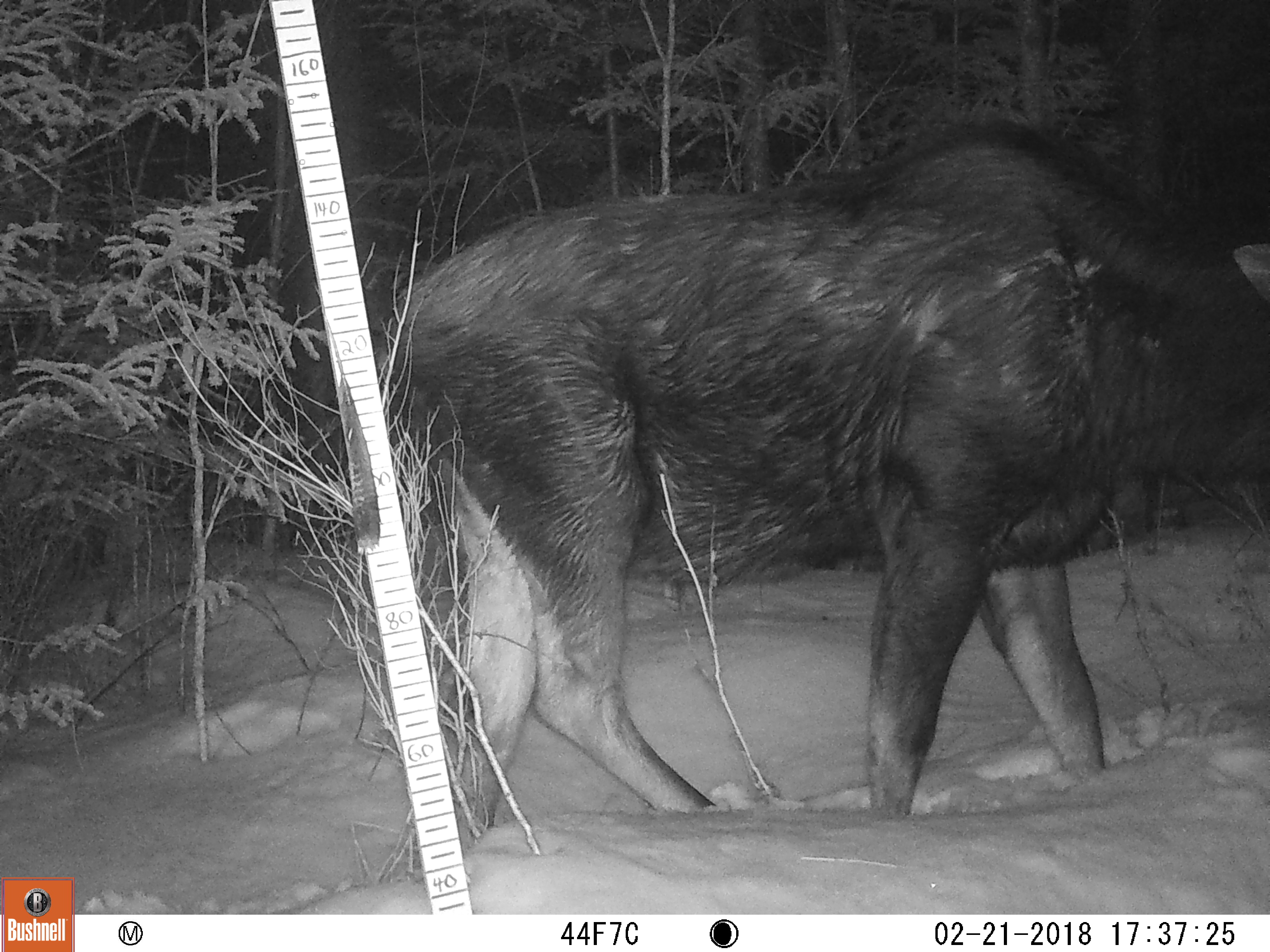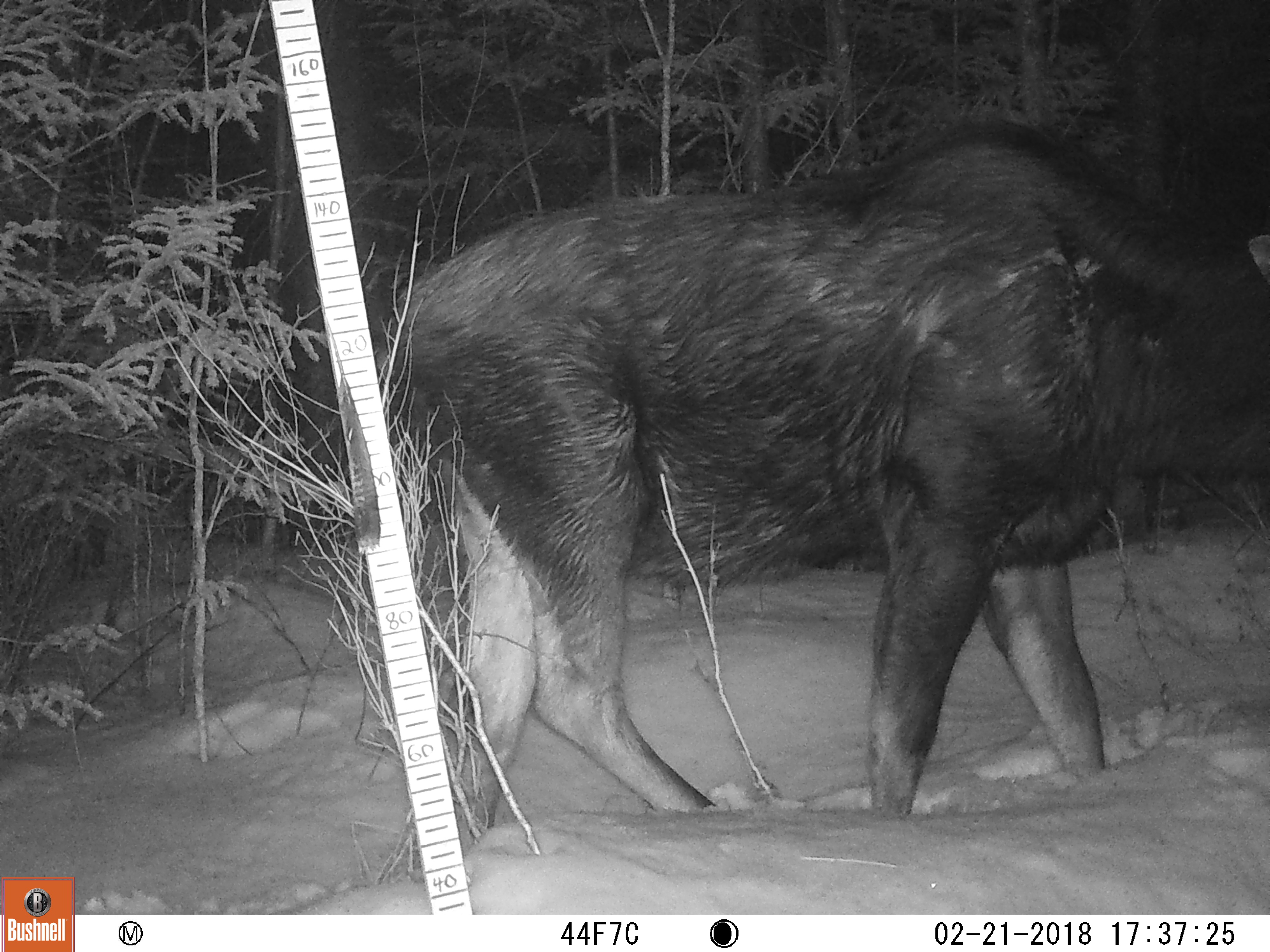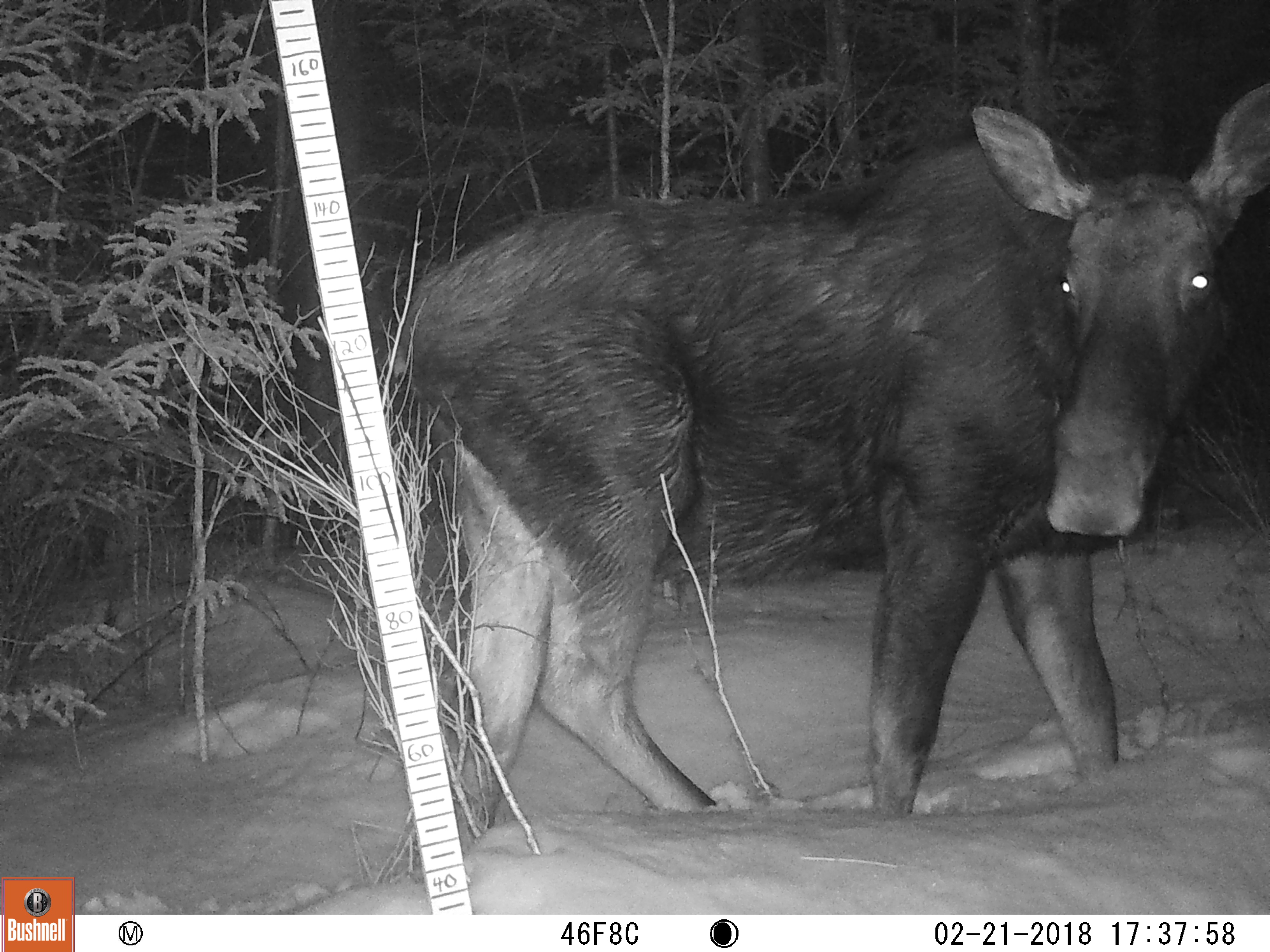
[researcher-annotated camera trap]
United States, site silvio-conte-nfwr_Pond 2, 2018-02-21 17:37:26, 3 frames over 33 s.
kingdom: Animalia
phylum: Chordata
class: Mammalia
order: Artiodactyla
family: Cervidae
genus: Alces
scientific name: Alces alces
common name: moose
Moose (Alces alces).